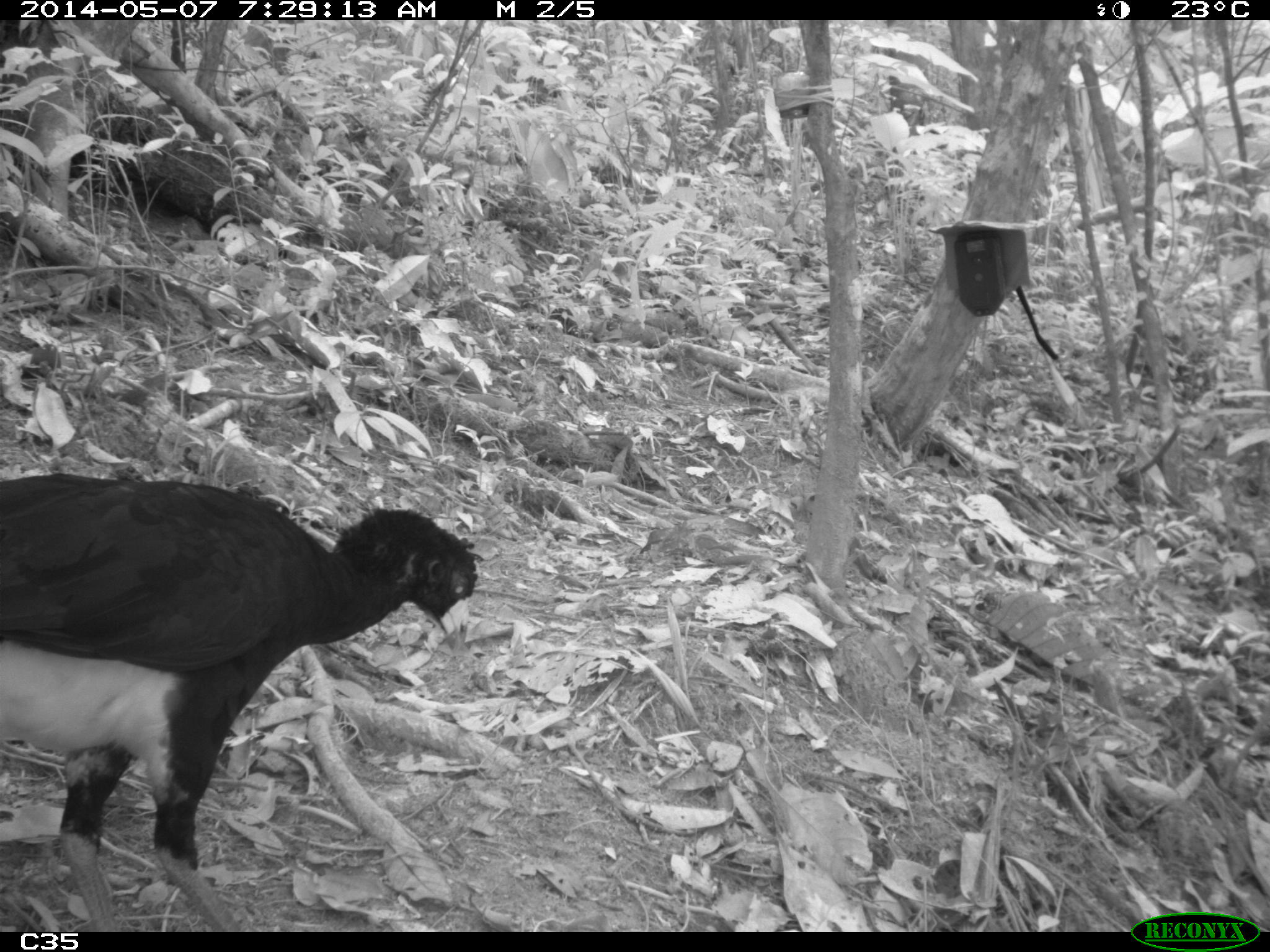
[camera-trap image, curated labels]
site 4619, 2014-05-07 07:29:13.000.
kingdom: Animalia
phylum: Chordata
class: Aves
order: Galliformes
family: Cracidae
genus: Crax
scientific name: Crax alector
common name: black curassow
Crax alector (black curassow), count 2, age adult, sex female.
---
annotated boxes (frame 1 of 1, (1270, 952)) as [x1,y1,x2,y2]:
crax alector: [0,473,478,929]